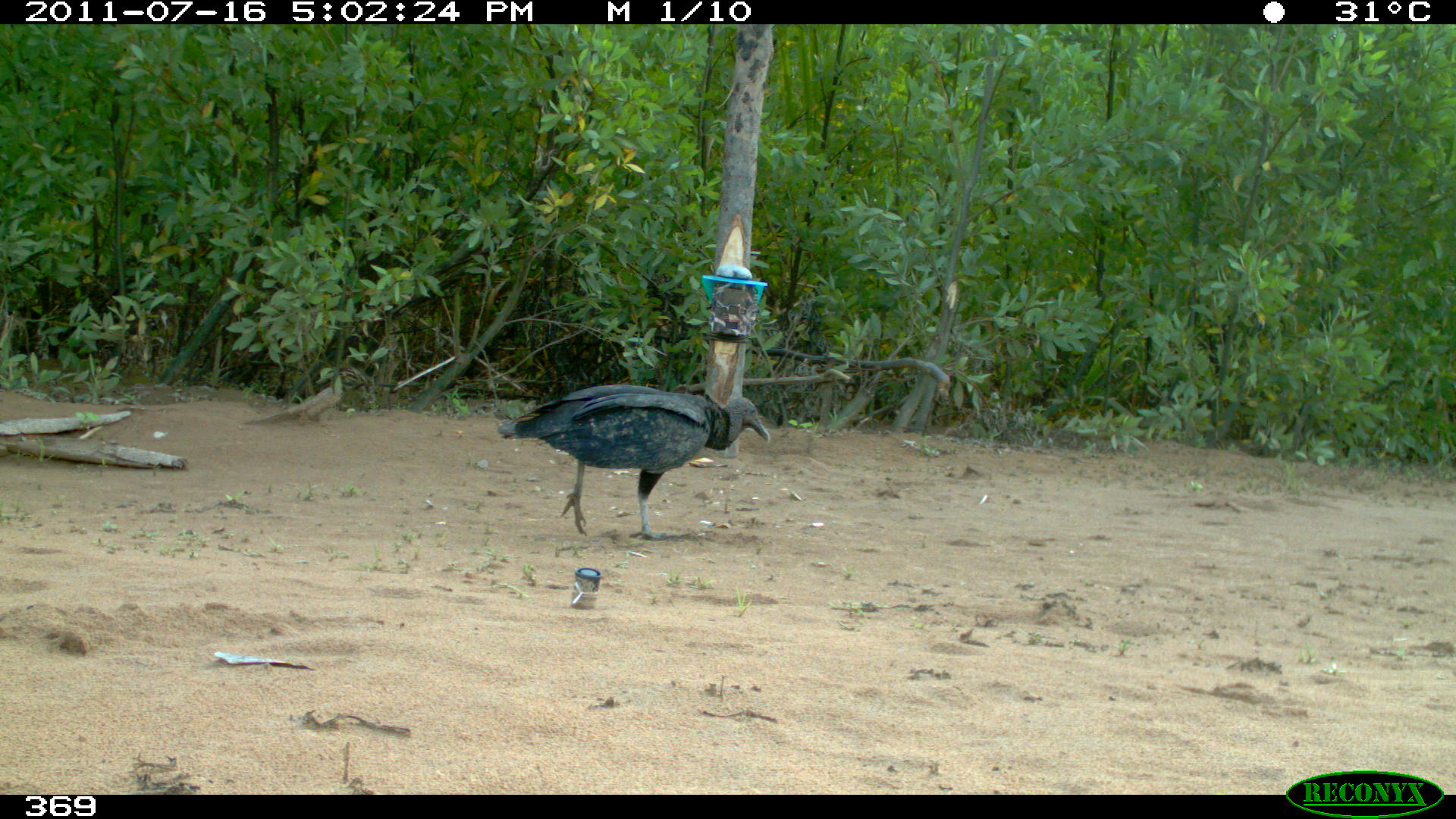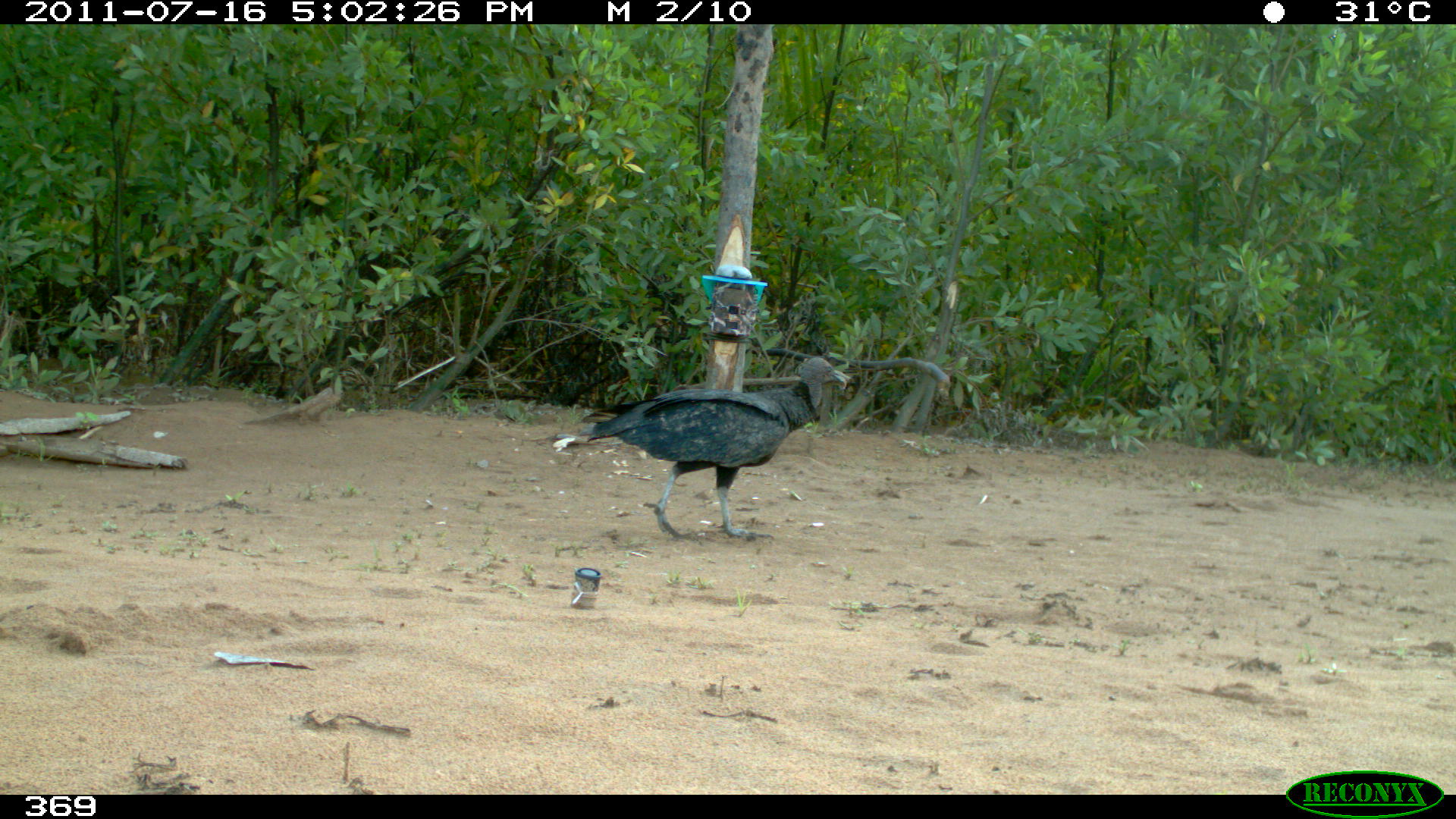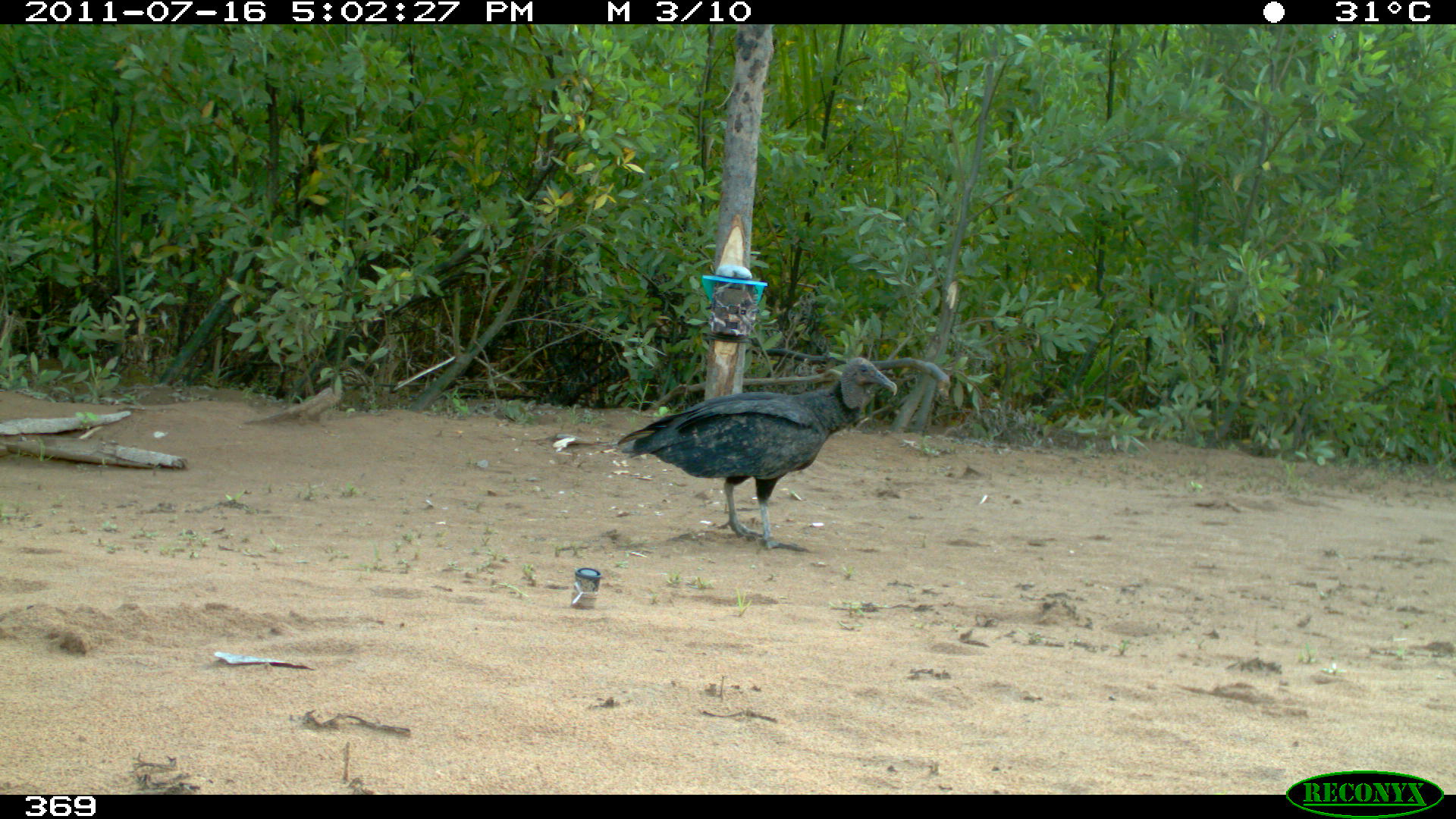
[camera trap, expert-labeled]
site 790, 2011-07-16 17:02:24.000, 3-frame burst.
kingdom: Animalia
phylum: Chordata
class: Aves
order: Cathartiformes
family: Cathartidae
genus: Coragyps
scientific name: Coragyps atratus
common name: black vulture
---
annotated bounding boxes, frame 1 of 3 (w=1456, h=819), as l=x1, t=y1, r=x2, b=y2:
coragyps atratus: l=497, t=383, r=769, b=539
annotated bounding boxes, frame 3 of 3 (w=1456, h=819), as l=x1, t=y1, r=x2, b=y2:
coragyps atratus: l=614, t=355, r=894, b=551